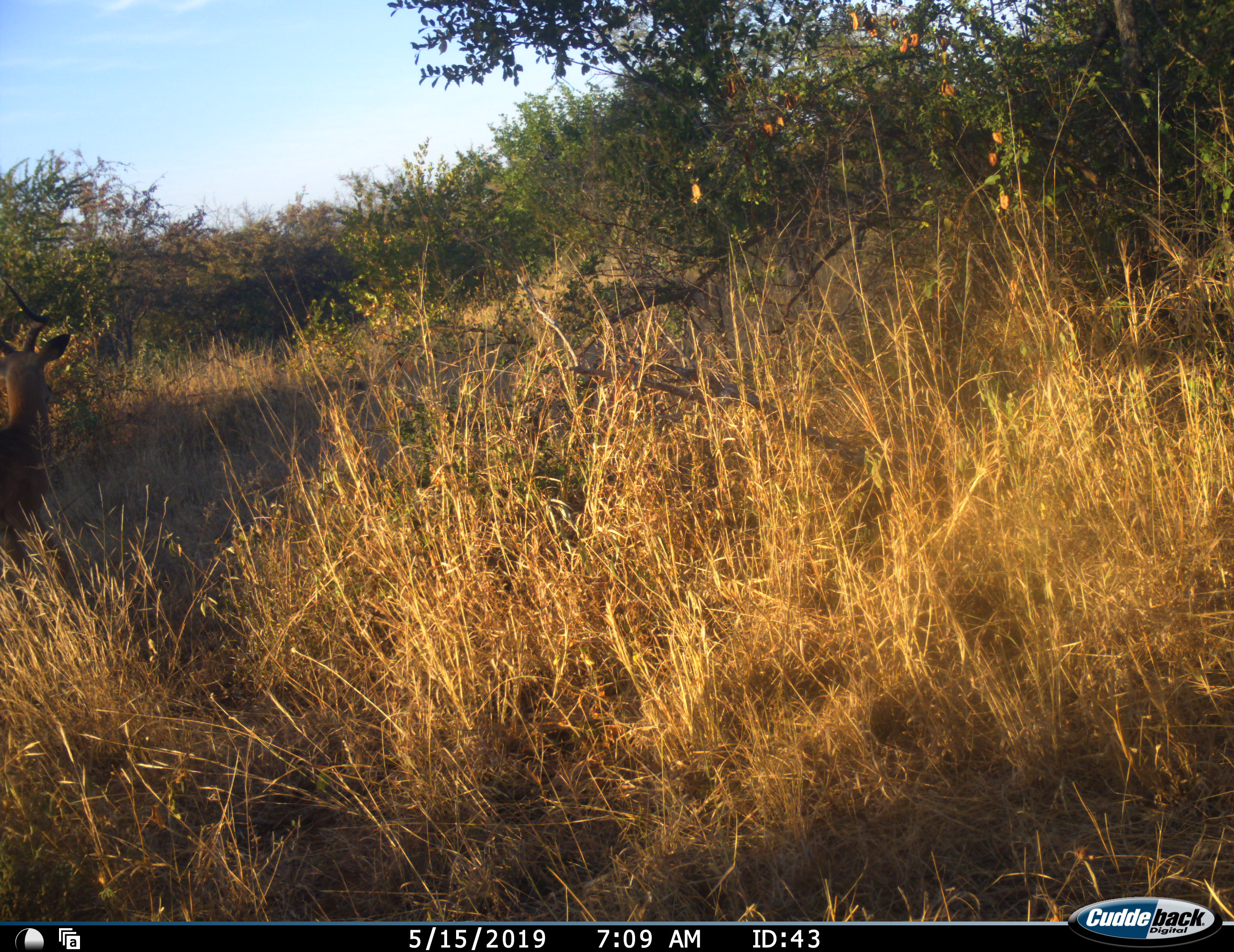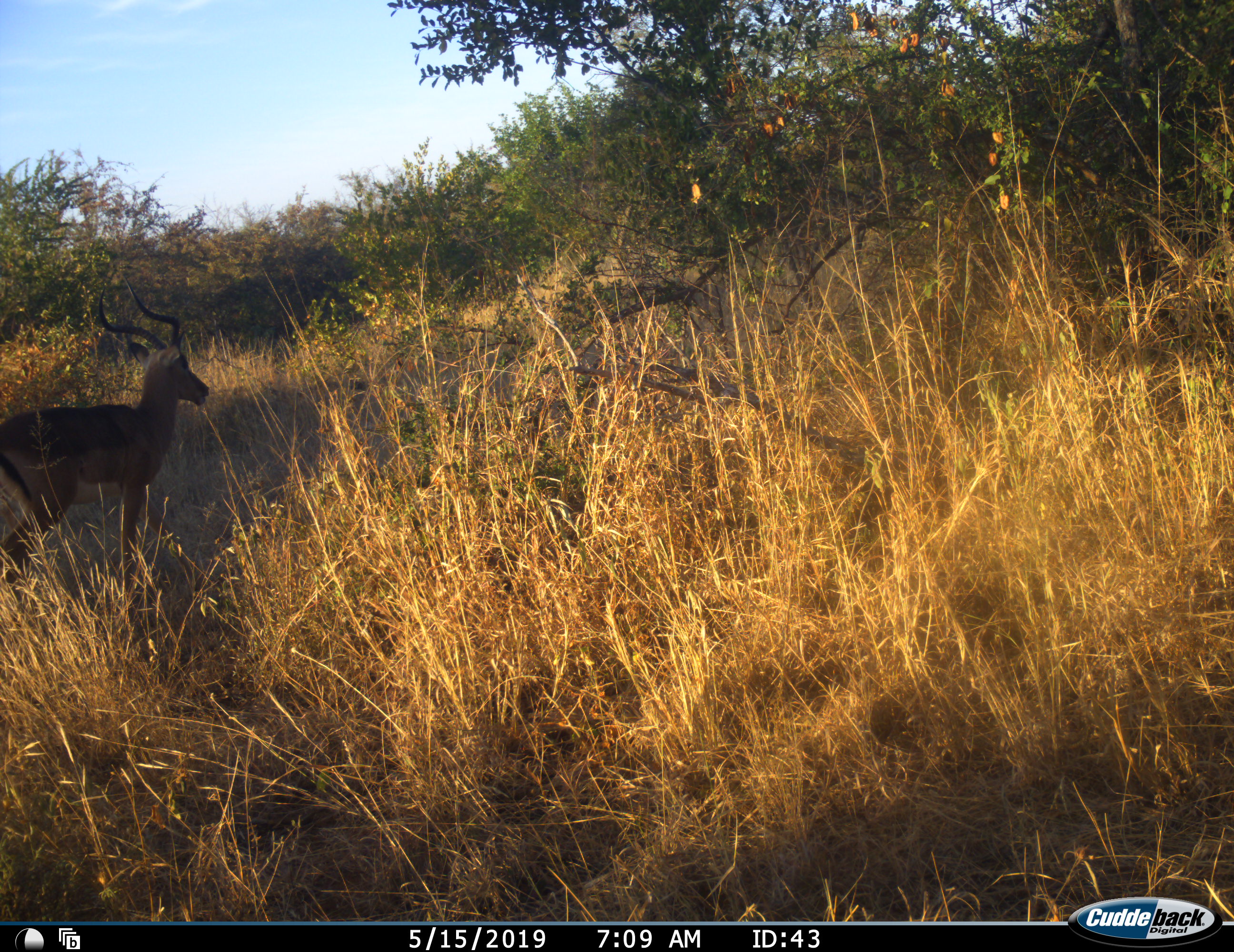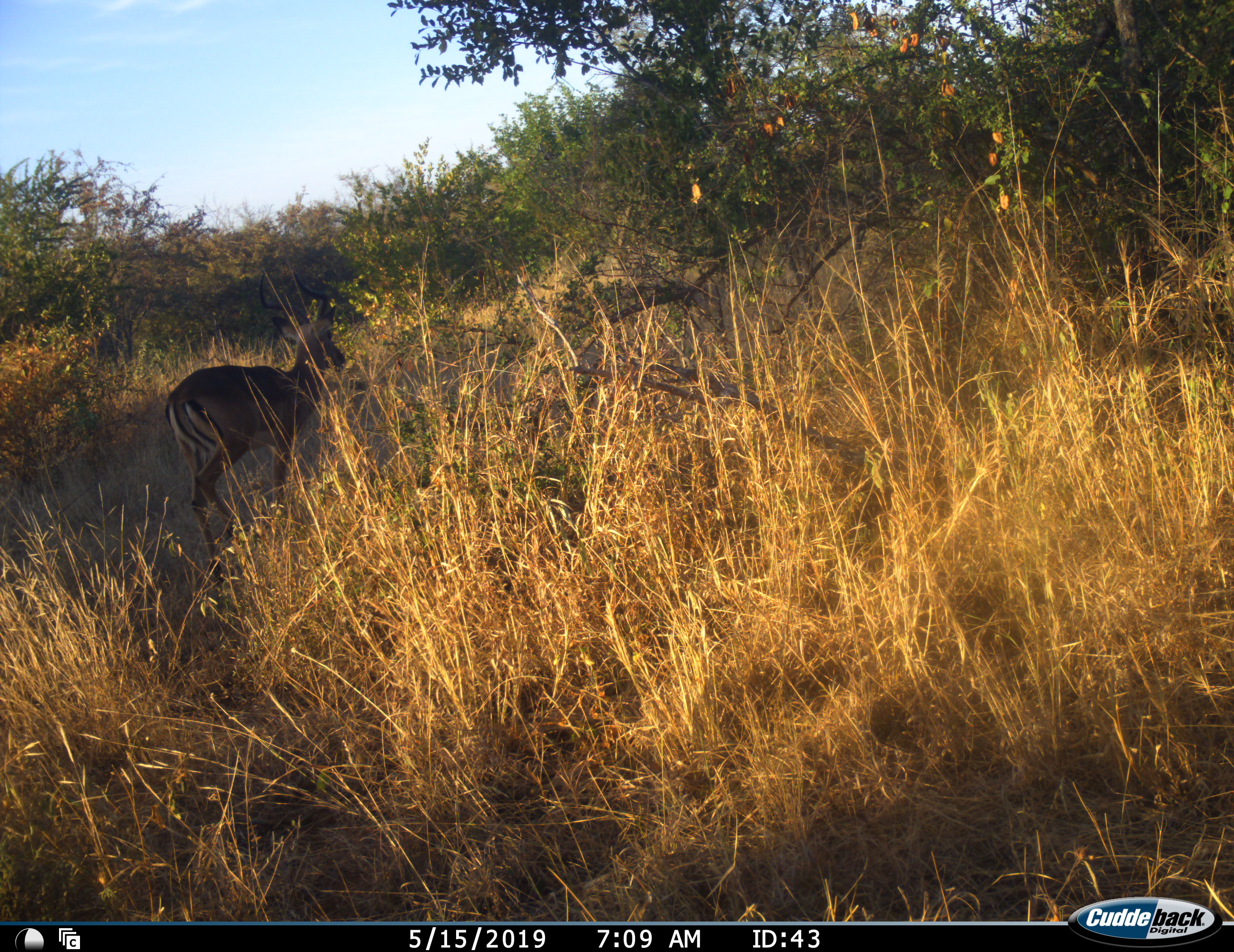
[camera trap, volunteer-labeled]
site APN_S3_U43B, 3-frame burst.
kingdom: Animalia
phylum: Chordata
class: Mammalia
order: Artiodactyla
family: Bovidae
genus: Aepyceros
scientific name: Aepyceros melampus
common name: impala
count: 1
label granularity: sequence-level